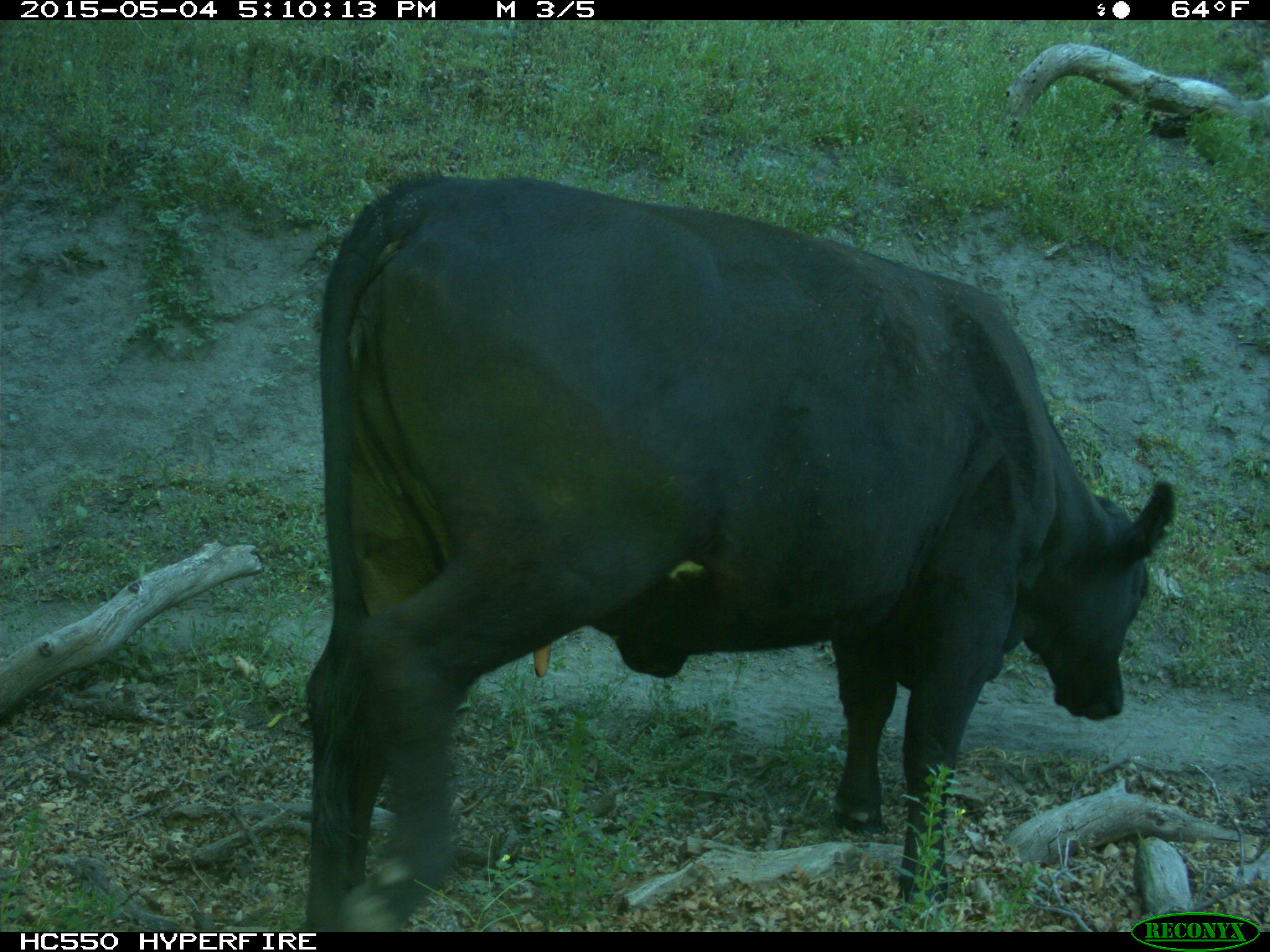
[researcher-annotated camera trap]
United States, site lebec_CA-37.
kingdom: Animalia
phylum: Chordata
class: Mammalia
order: Artiodactyla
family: Bovidae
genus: Bos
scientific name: Bos taurus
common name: domestic cow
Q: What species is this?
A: Bos taurus (domestic cow).